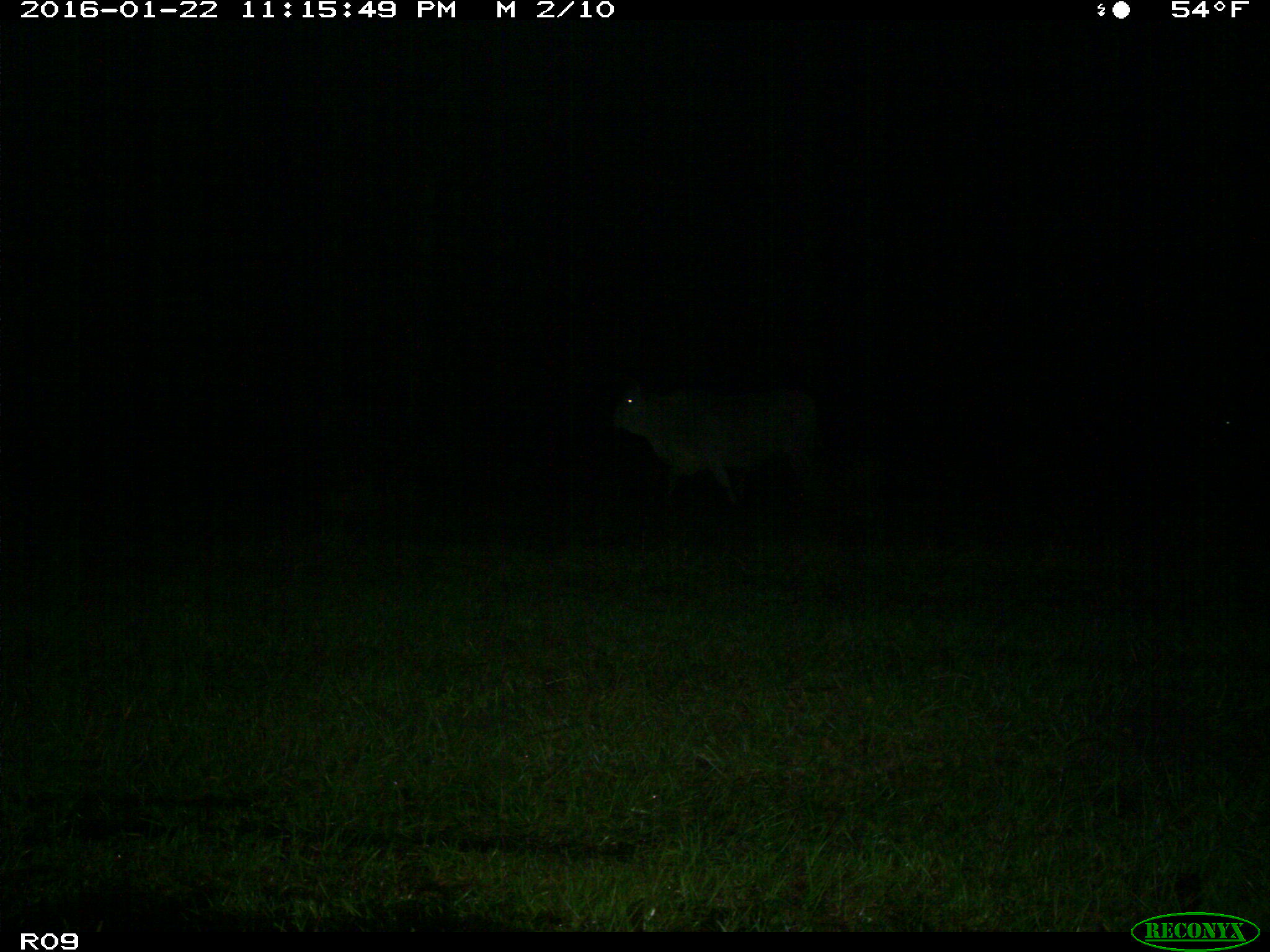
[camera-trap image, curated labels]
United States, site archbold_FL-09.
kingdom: Animalia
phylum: Chordata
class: Mammalia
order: Artiodactyla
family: Bovidae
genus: Bos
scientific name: Bos taurus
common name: domestic cow